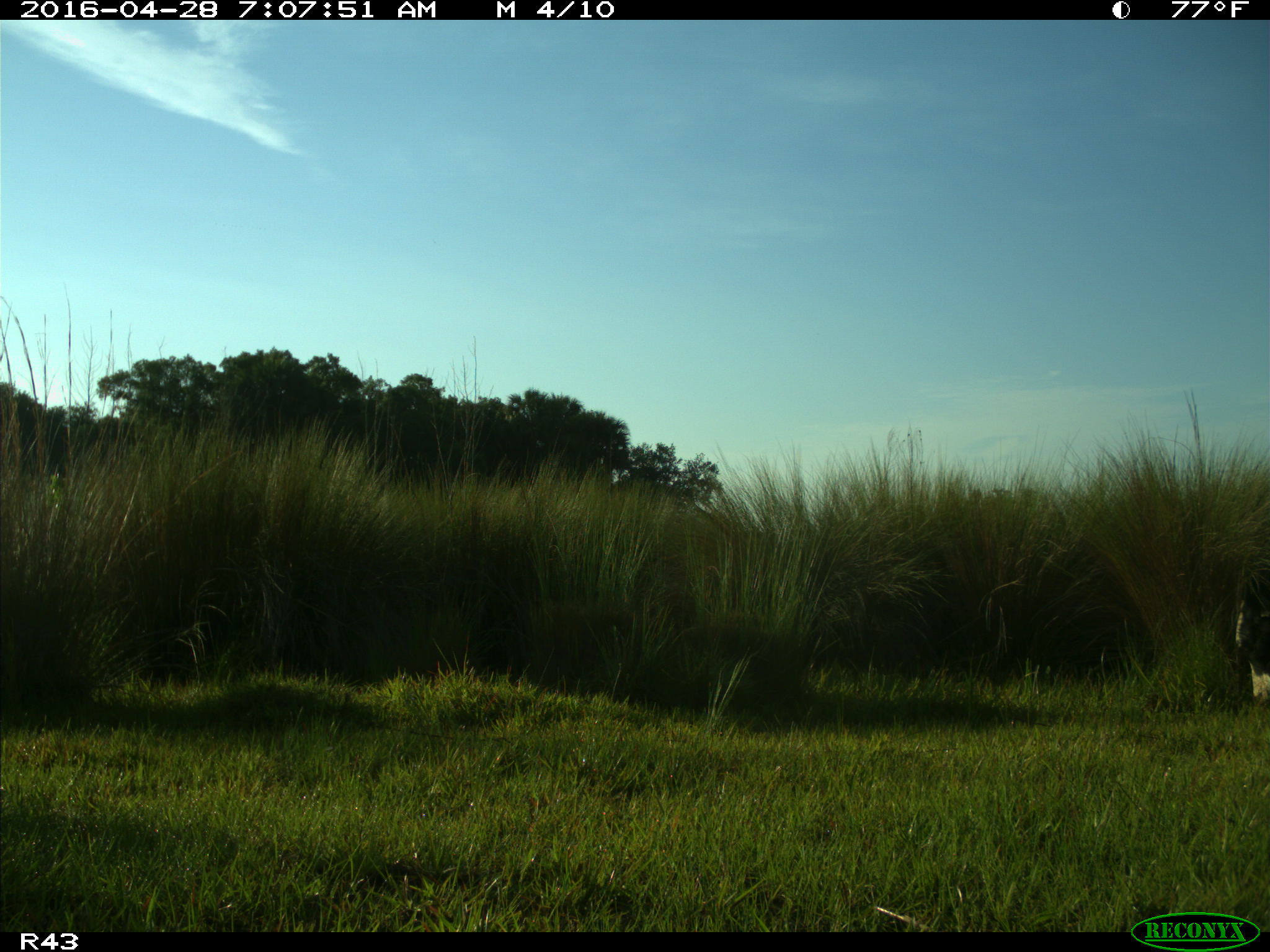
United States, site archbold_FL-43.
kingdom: Animalia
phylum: Chordata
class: Mammalia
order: Artiodactyla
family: Bovidae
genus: Bos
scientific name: Bos taurus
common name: domestic cow